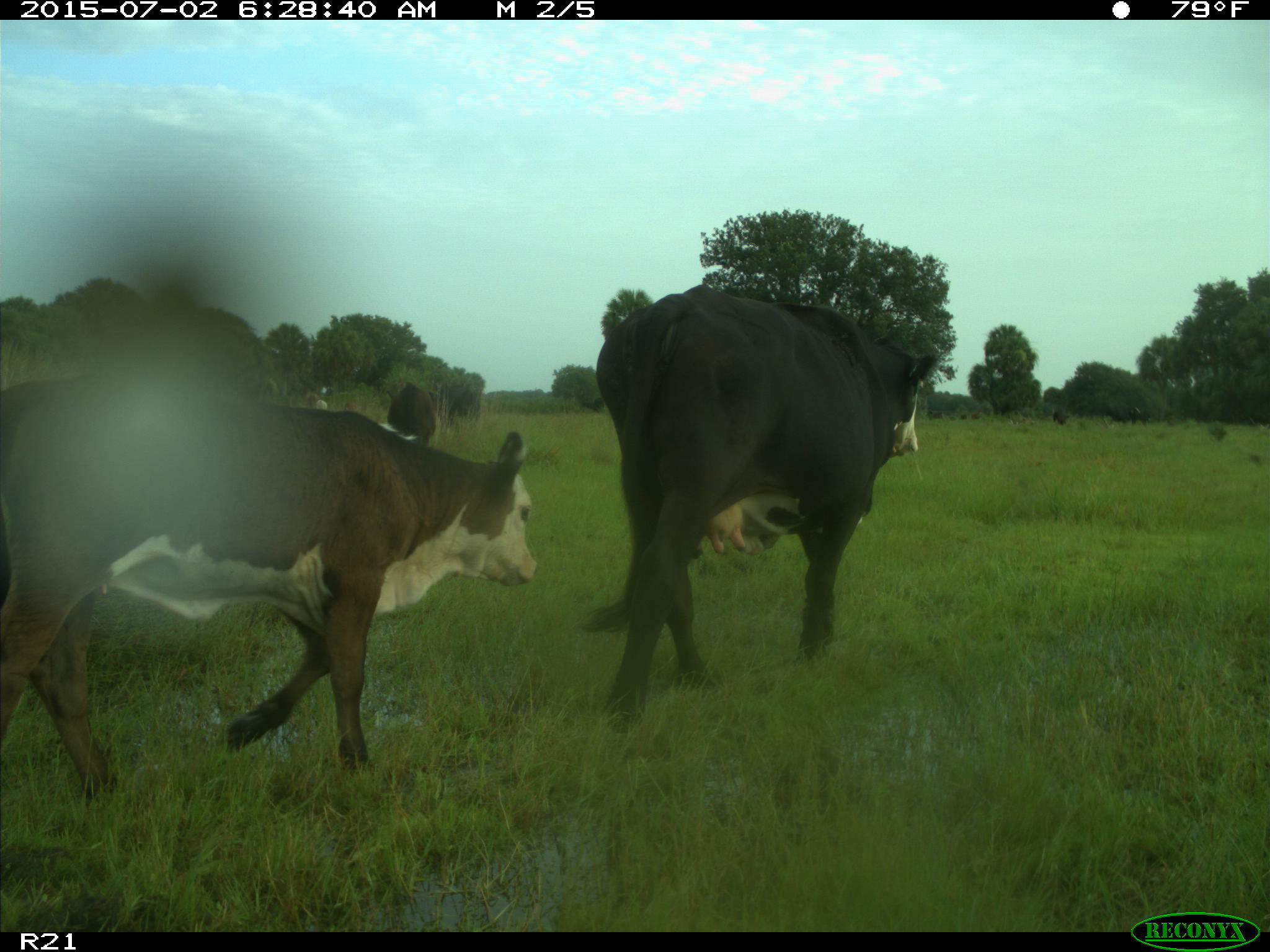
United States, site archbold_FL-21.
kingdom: Animalia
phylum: Chordata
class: Mammalia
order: Artiodactyla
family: Bovidae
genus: Bos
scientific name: Bos taurus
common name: domestic cow